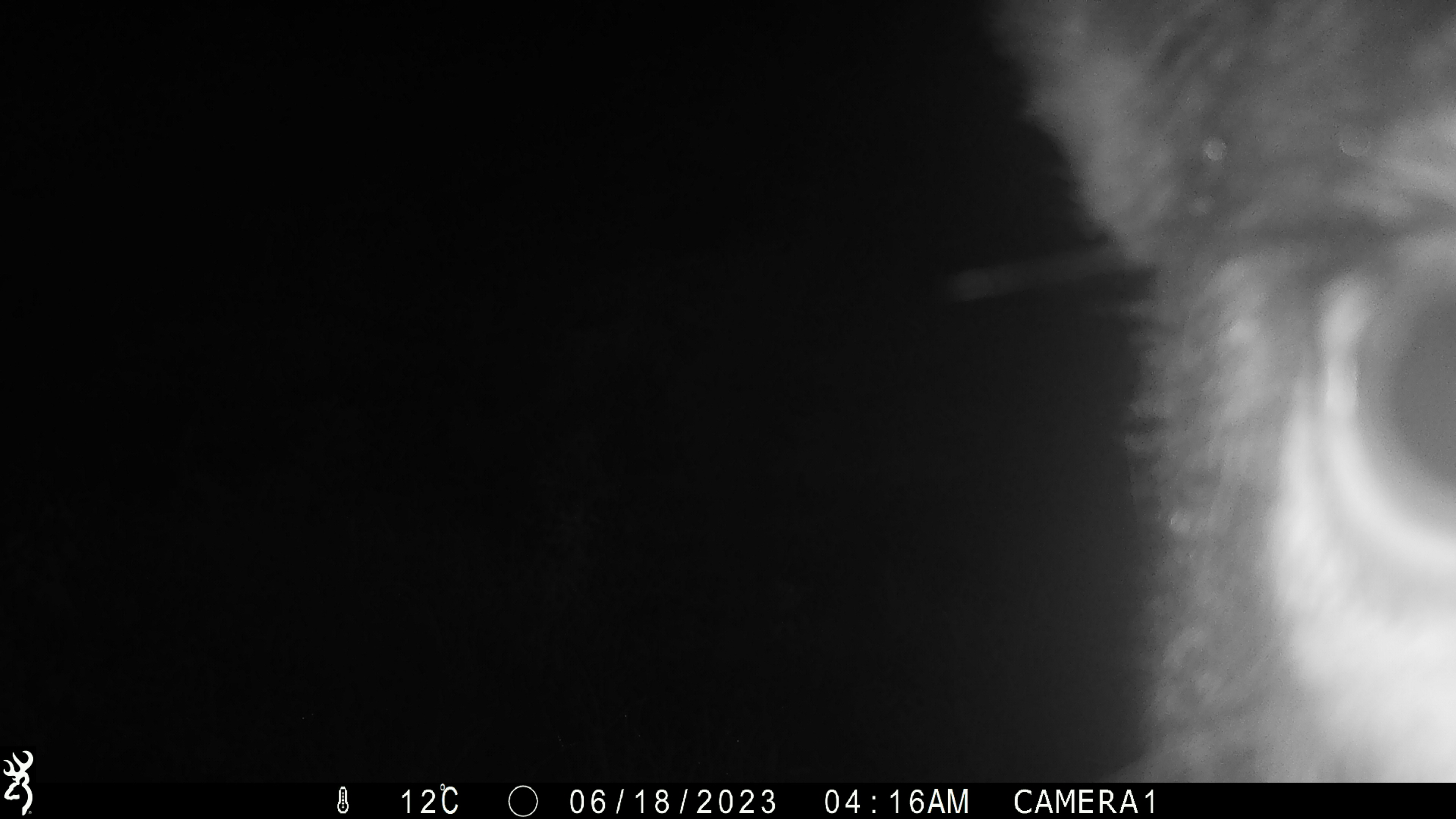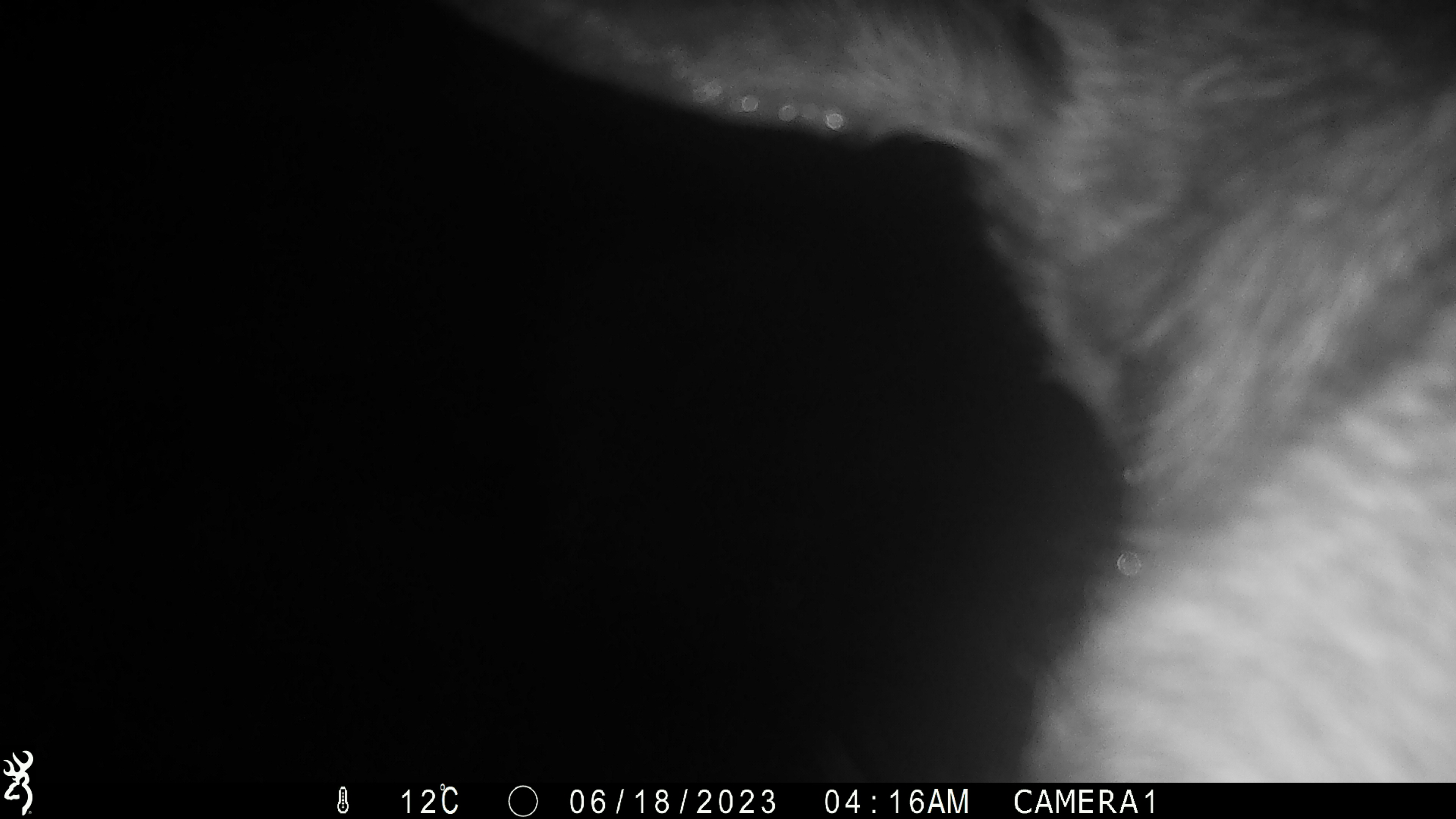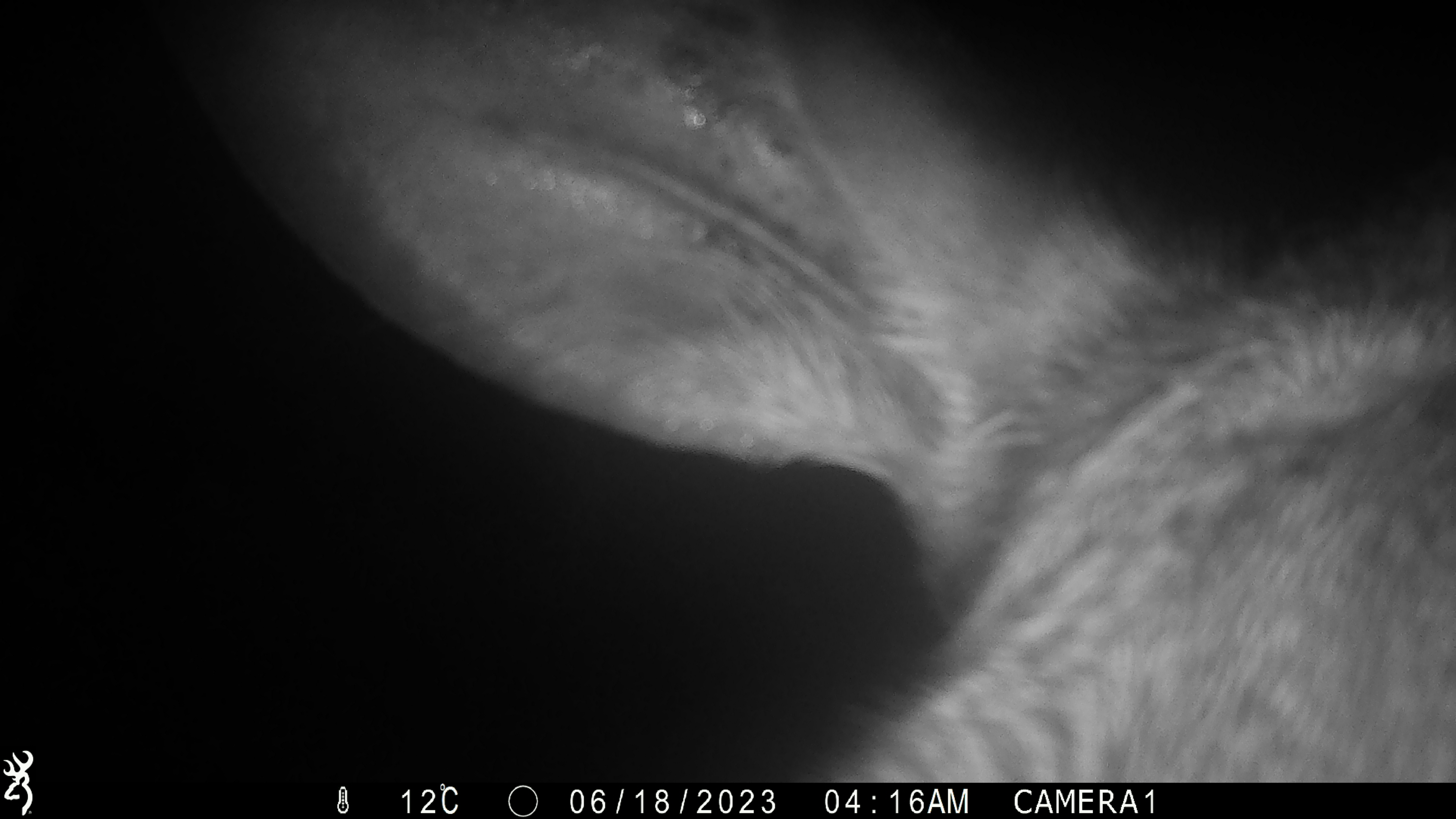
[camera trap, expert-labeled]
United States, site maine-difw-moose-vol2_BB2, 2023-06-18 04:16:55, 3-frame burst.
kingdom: Animalia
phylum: Chordata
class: Mammalia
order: Artiodactyla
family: Cervidae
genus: Alces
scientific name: Alces alces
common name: moose